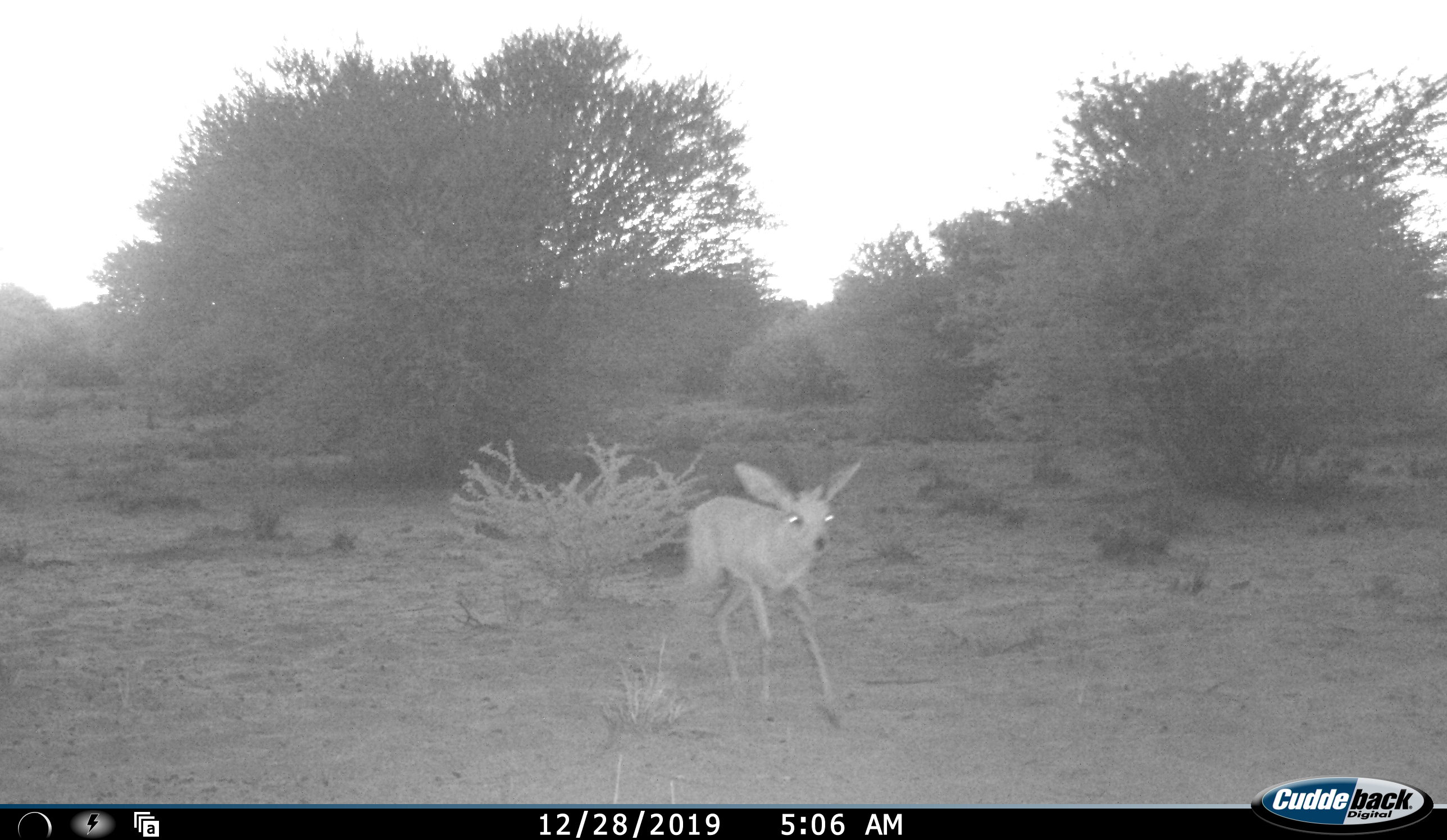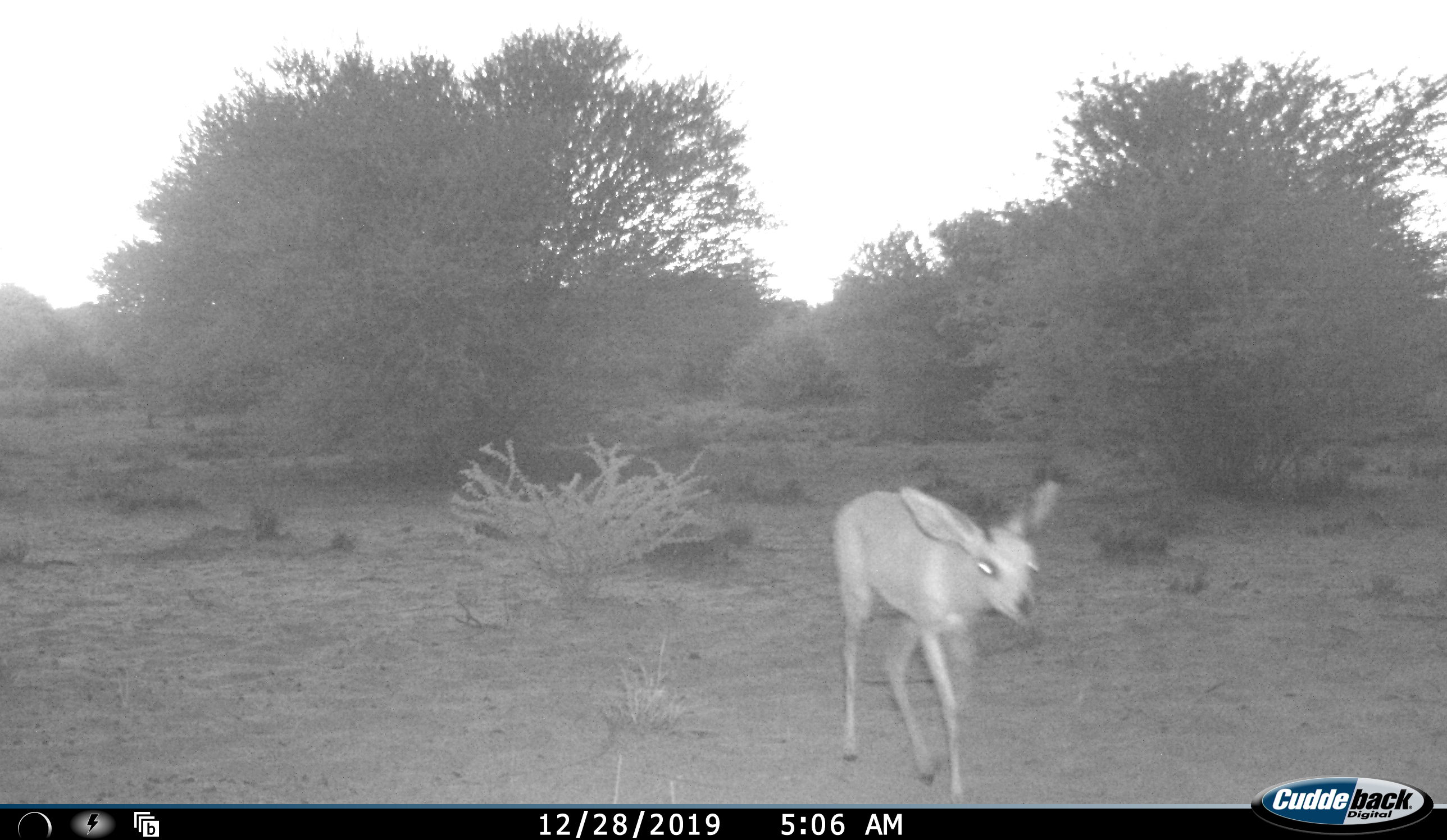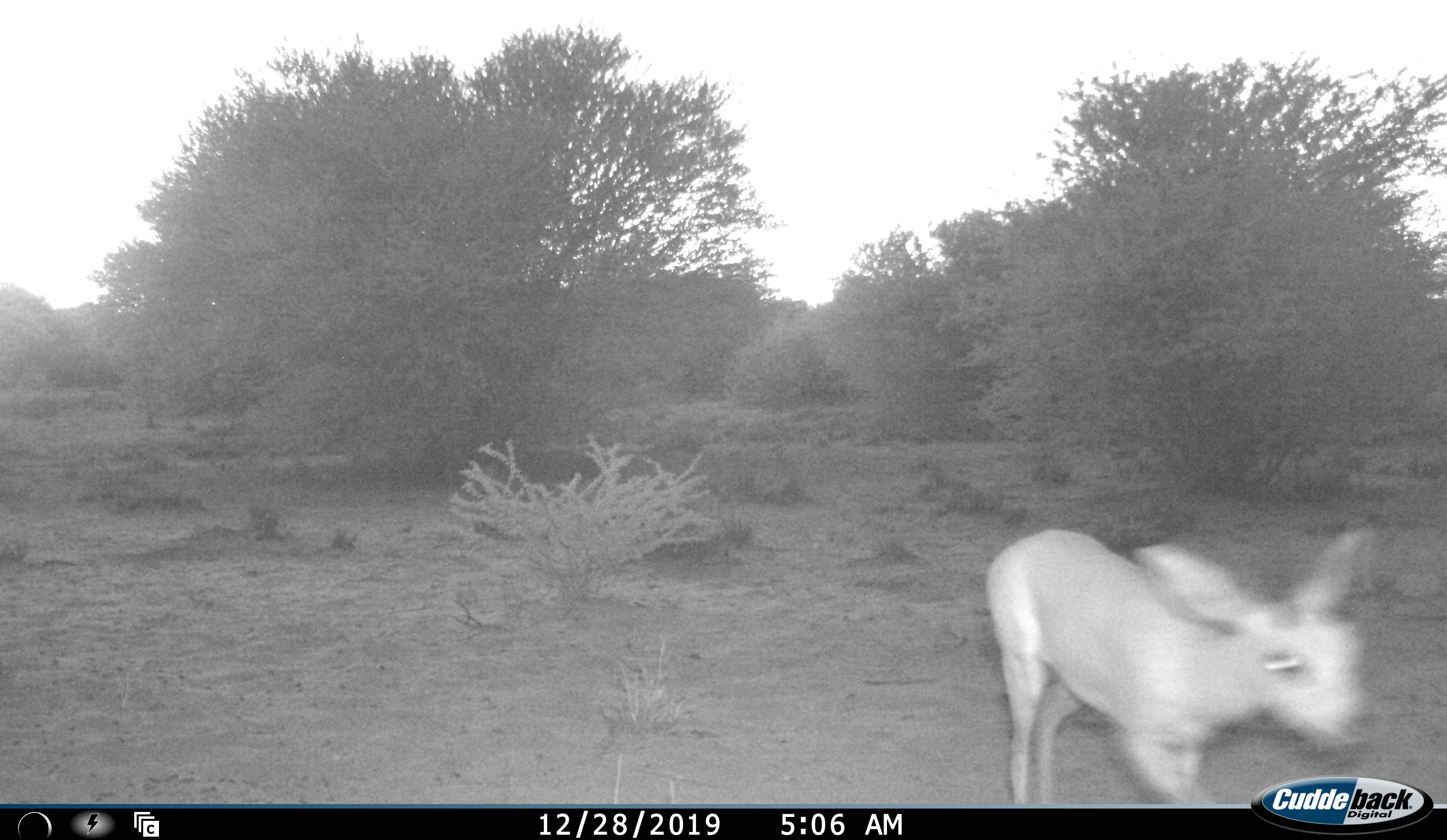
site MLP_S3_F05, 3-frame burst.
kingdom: Animalia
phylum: Chordata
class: Mammalia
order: Artiodactyla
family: Bovidae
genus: Raphicerus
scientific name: Raphicerus campestris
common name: steenbok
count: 1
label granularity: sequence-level